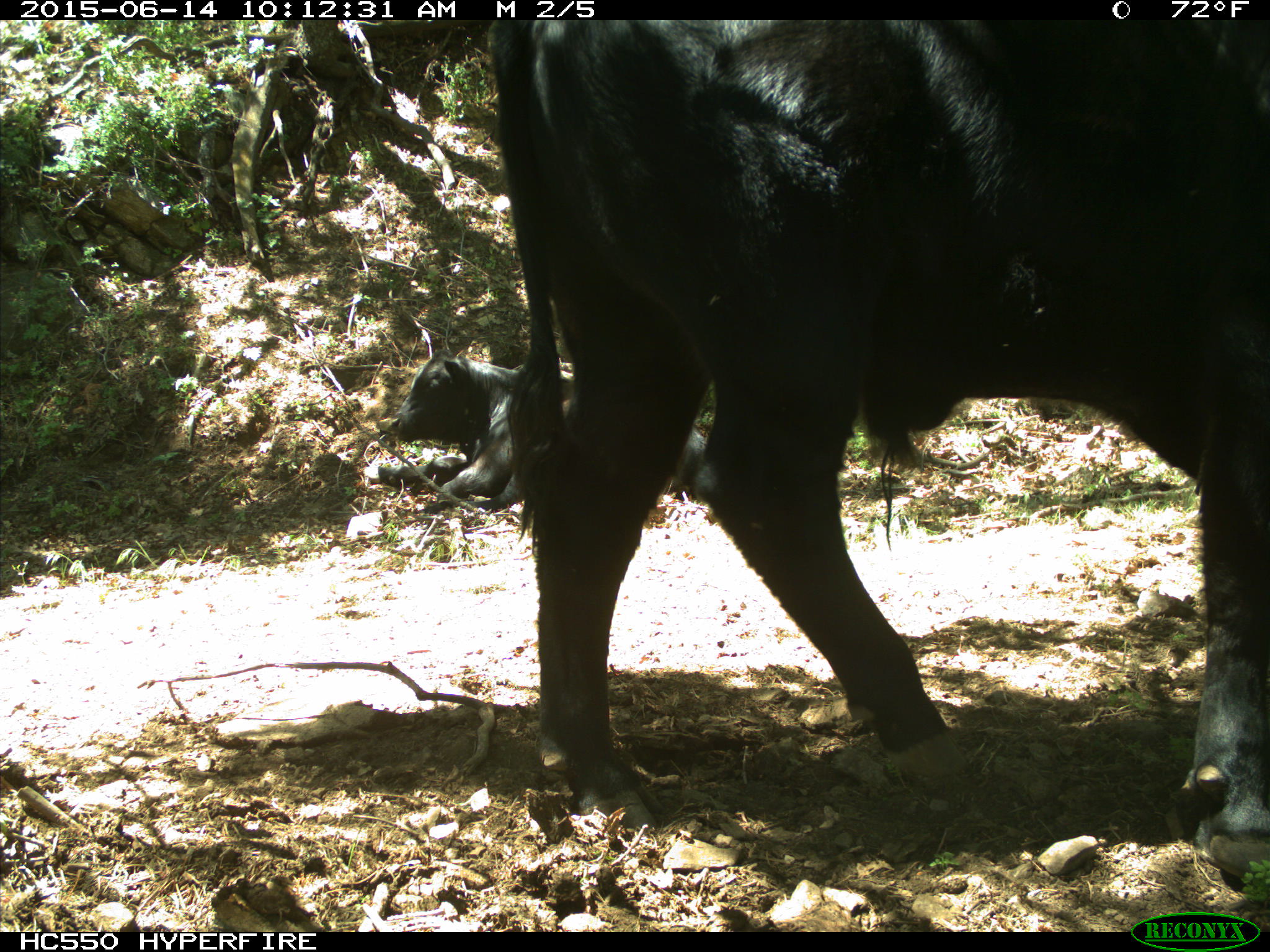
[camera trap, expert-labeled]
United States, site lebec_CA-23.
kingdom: Animalia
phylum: Chordata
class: Mammalia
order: Artiodactyla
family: Bovidae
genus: Bos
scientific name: Bos taurus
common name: domestic cow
Bos taurus (domestic cow).